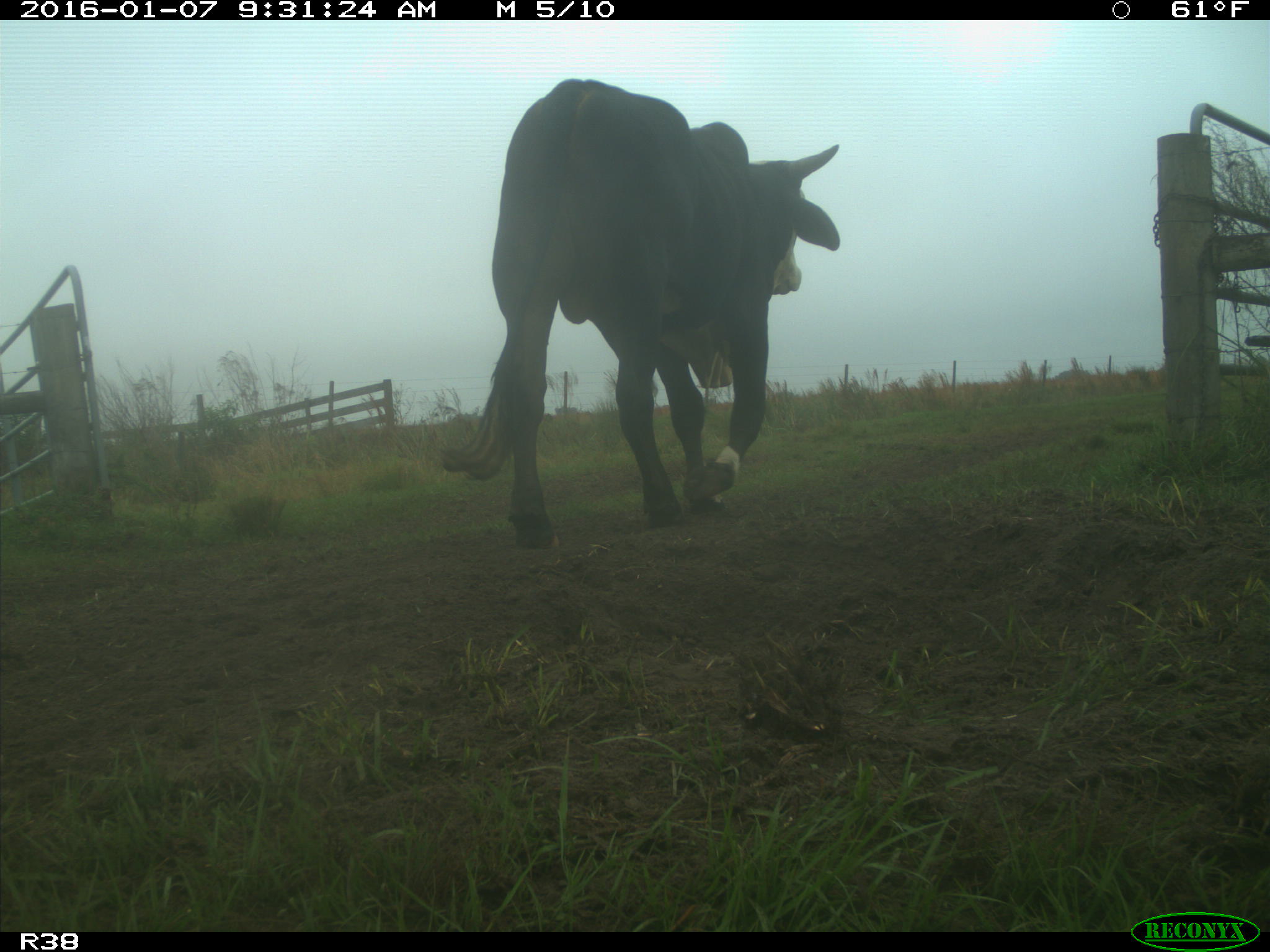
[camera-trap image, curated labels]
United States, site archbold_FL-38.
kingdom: Animalia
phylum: Chordata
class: Mammalia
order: Artiodactyla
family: Bovidae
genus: Bos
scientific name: Bos taurus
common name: domestic cow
Bos taurus (domestic cow).